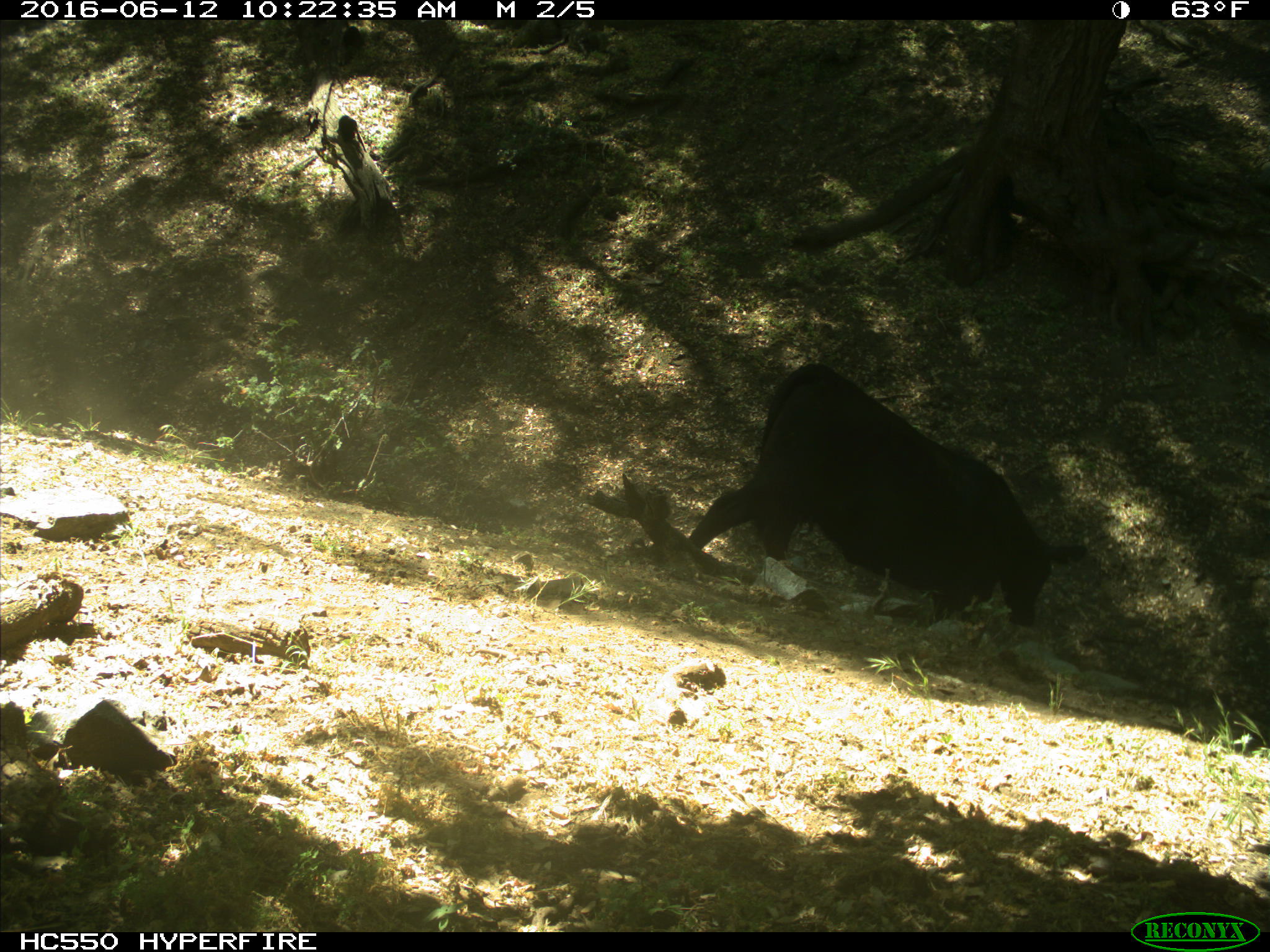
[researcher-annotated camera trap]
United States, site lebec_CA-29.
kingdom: Animalia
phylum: Chordata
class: Mammalia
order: Artiodactyla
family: Bovidae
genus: Bos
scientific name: Bos taurus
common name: domestic cow